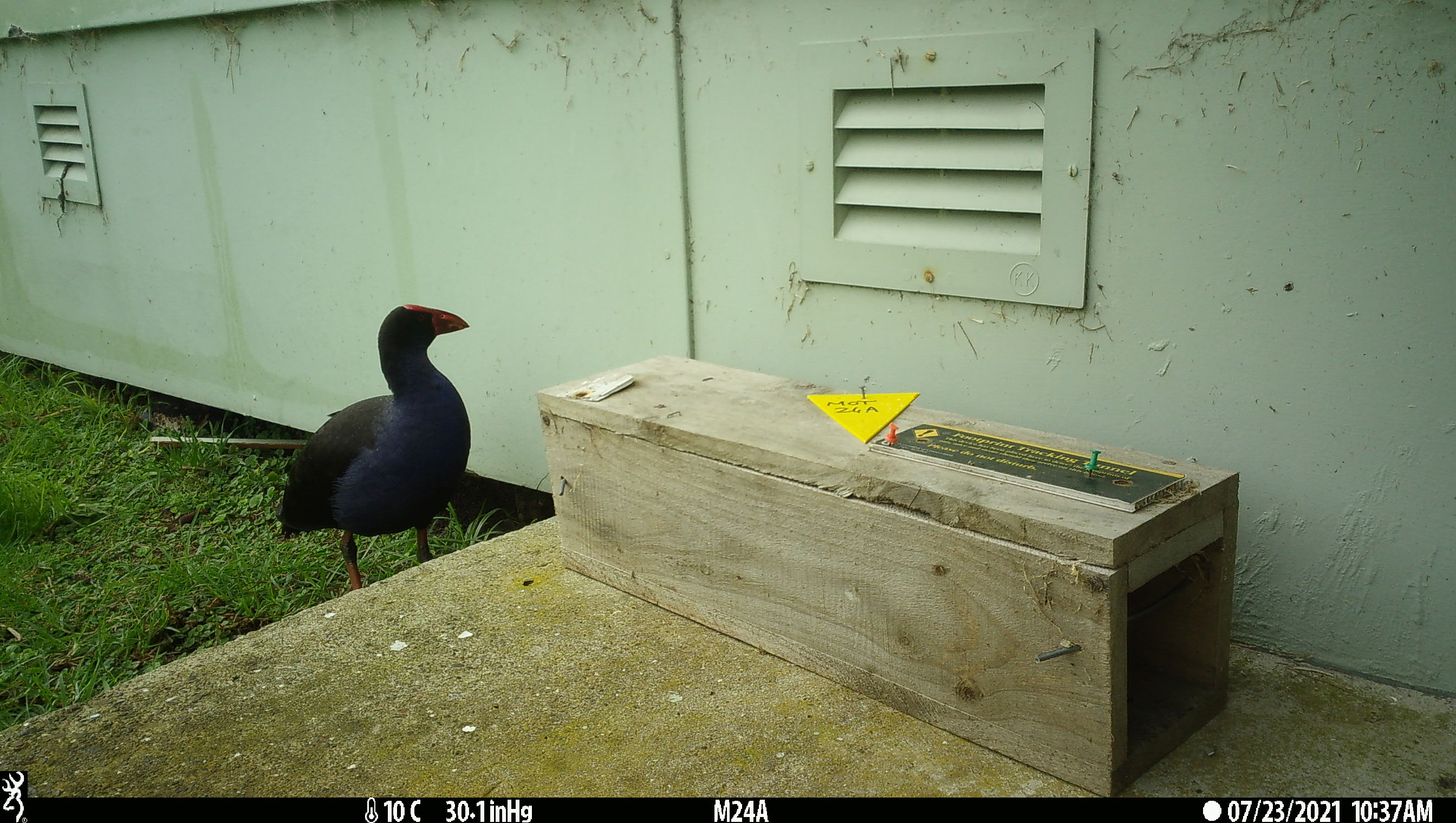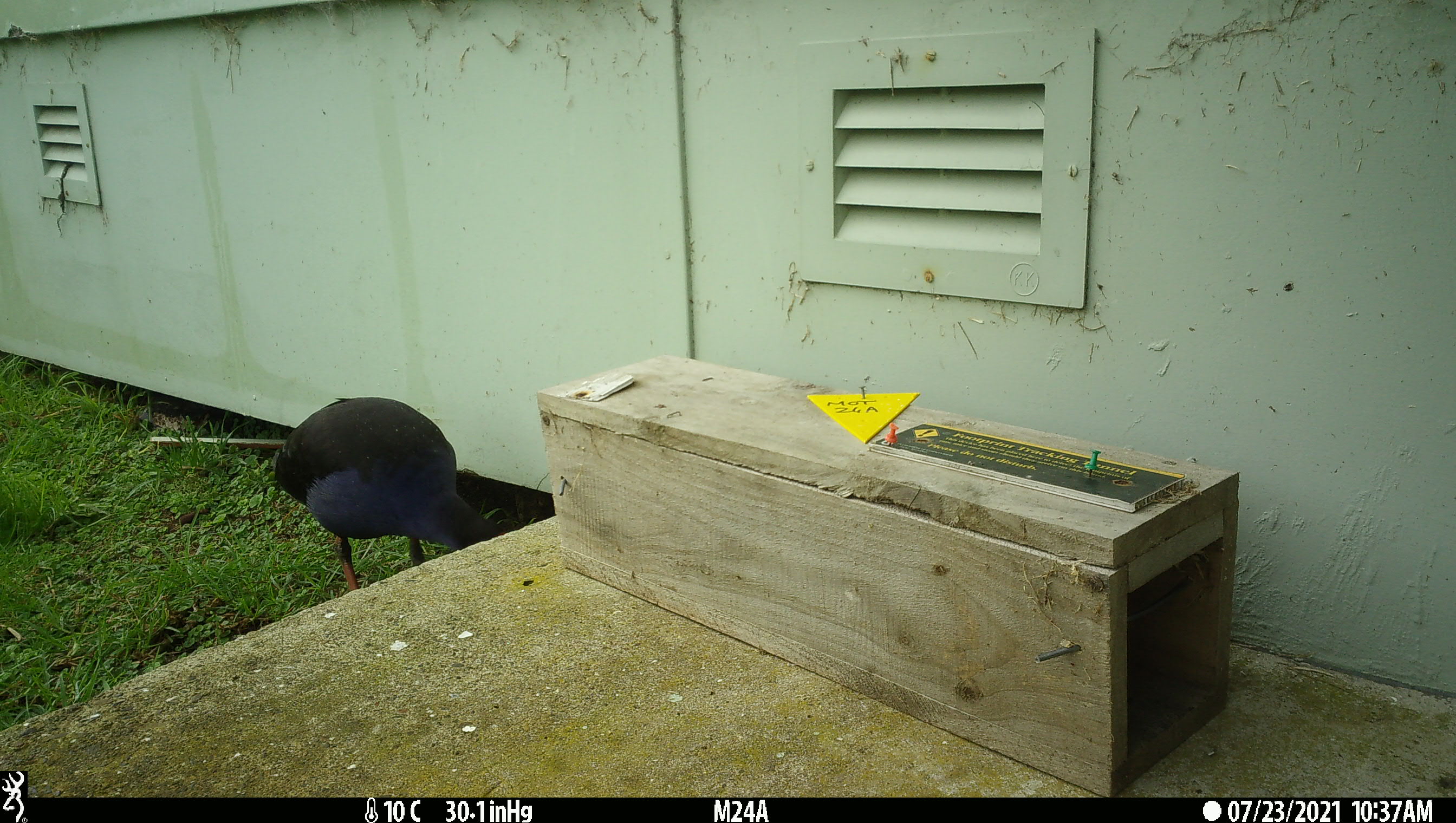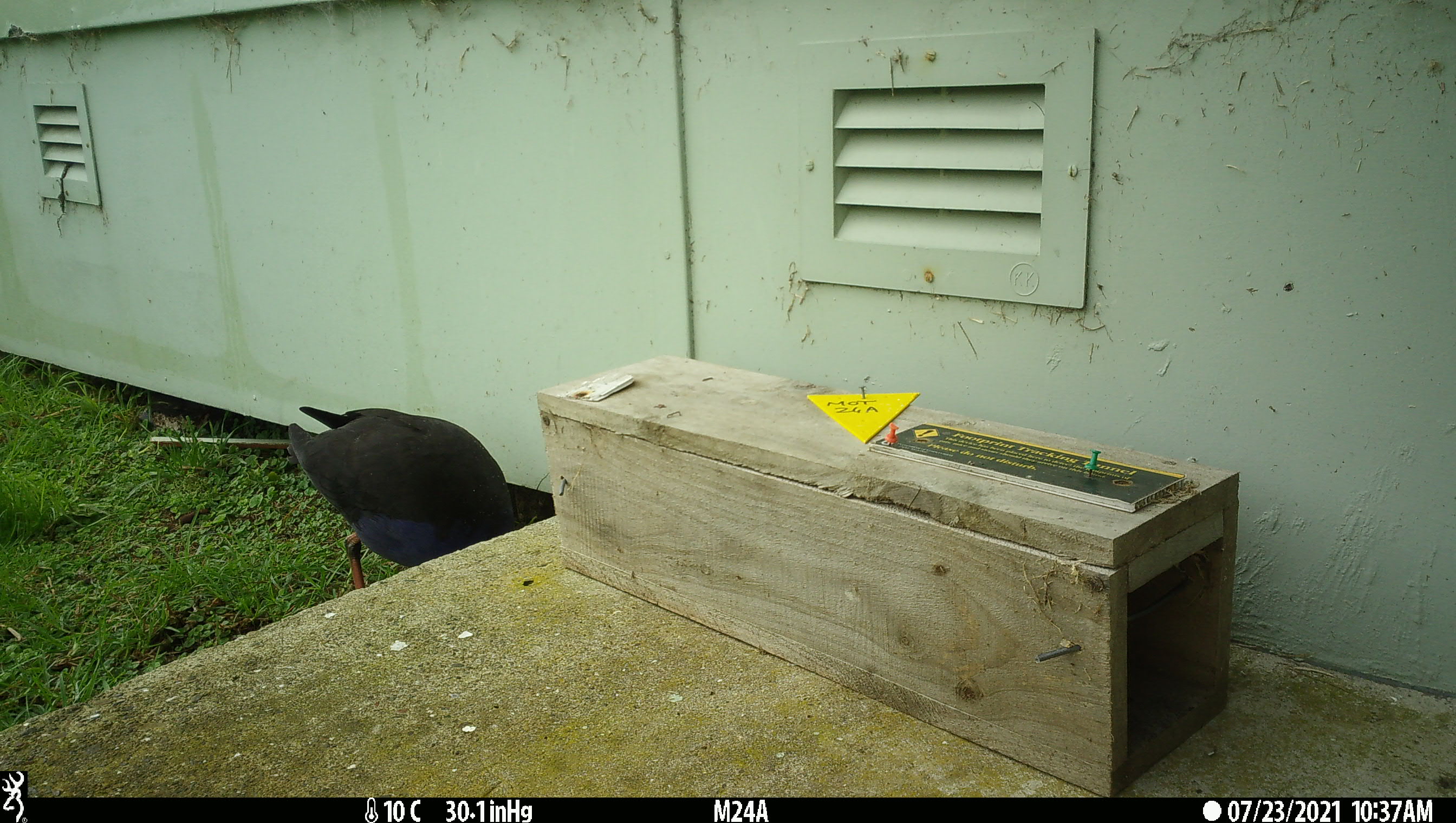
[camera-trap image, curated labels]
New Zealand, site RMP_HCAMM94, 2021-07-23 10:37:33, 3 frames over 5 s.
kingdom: Animalia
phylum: Chordata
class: Aves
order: Gruiformes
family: Rallidae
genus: Porphyrio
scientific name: Porphyrio melanotus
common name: australasian swamphen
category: pukeko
Pukeko (australasian swamphen) (Porphyrio melanotus).